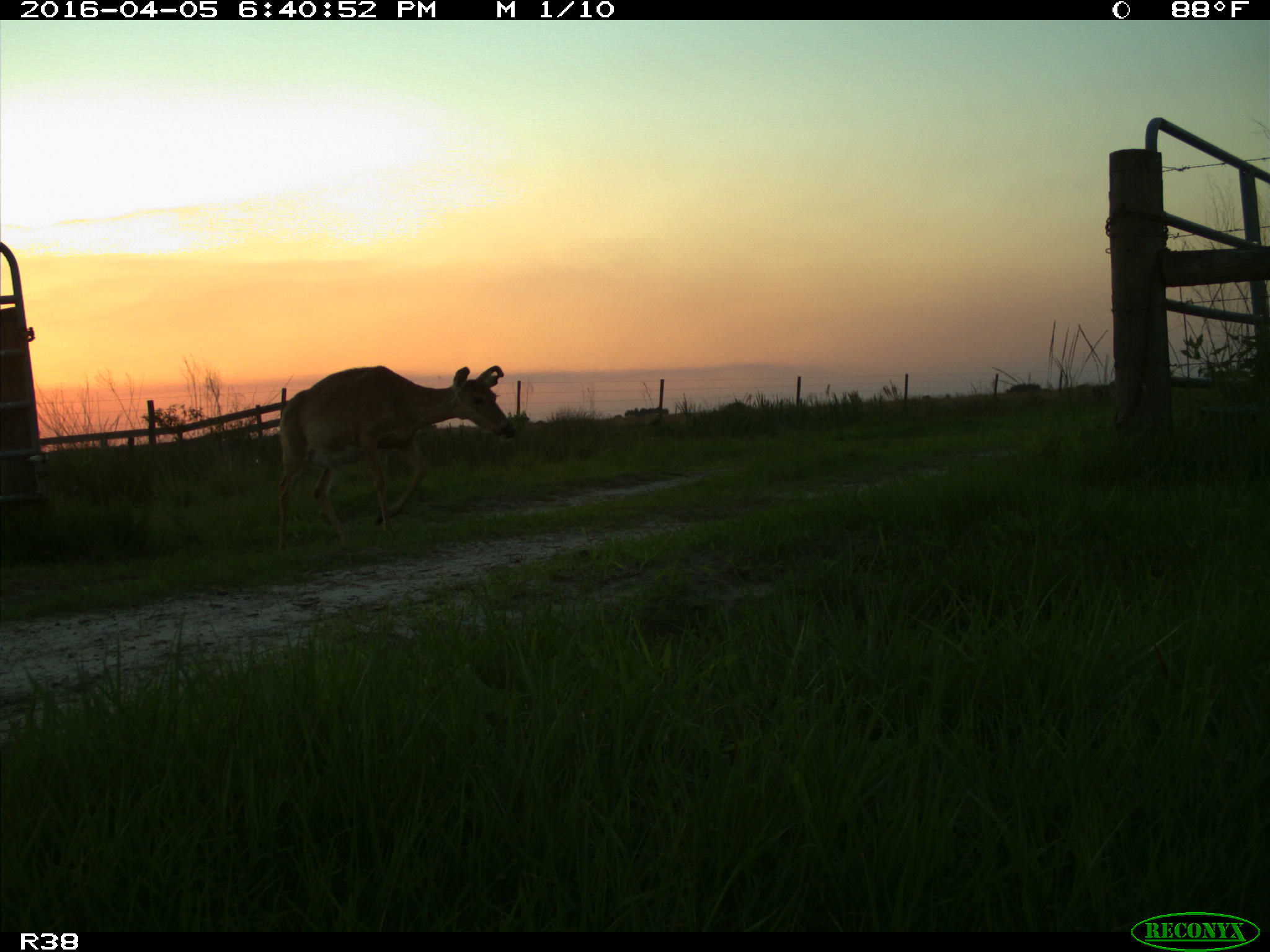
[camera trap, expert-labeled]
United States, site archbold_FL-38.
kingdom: Animalia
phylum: Chordata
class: Mammalia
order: Artiodactyla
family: Cervidae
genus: Odocoileus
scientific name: Odocoileus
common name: deer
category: unidentified deer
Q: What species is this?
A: Unidentified deer (deer) (Odocoileus).